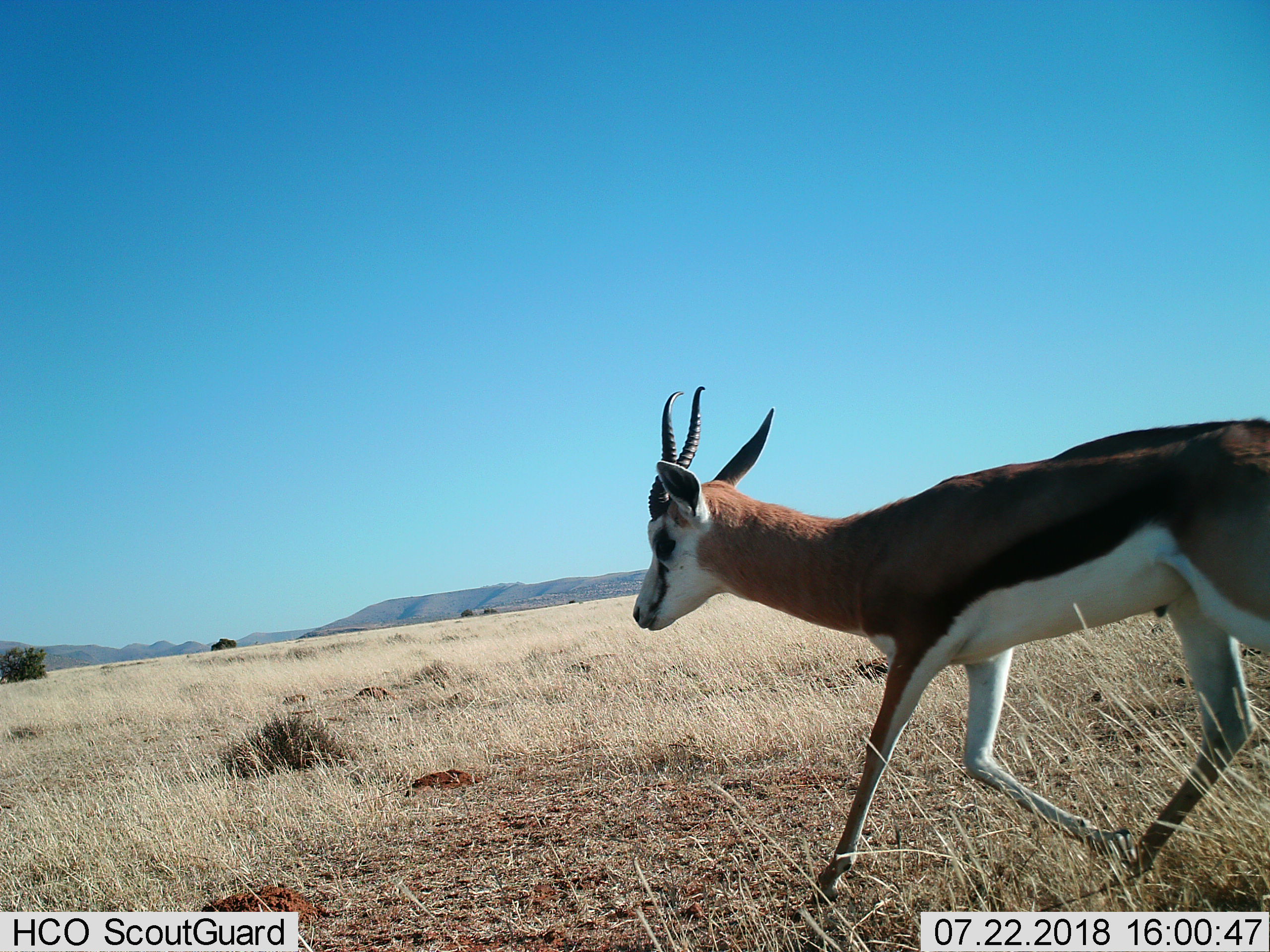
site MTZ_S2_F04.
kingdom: Animalia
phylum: Chordata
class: Mammalia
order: Artiodactyla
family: Bovidae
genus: Antidorcas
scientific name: Antidorcas marsupialis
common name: springbok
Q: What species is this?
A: Springbok (Antidorcas marsupialis).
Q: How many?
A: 1.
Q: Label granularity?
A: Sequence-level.